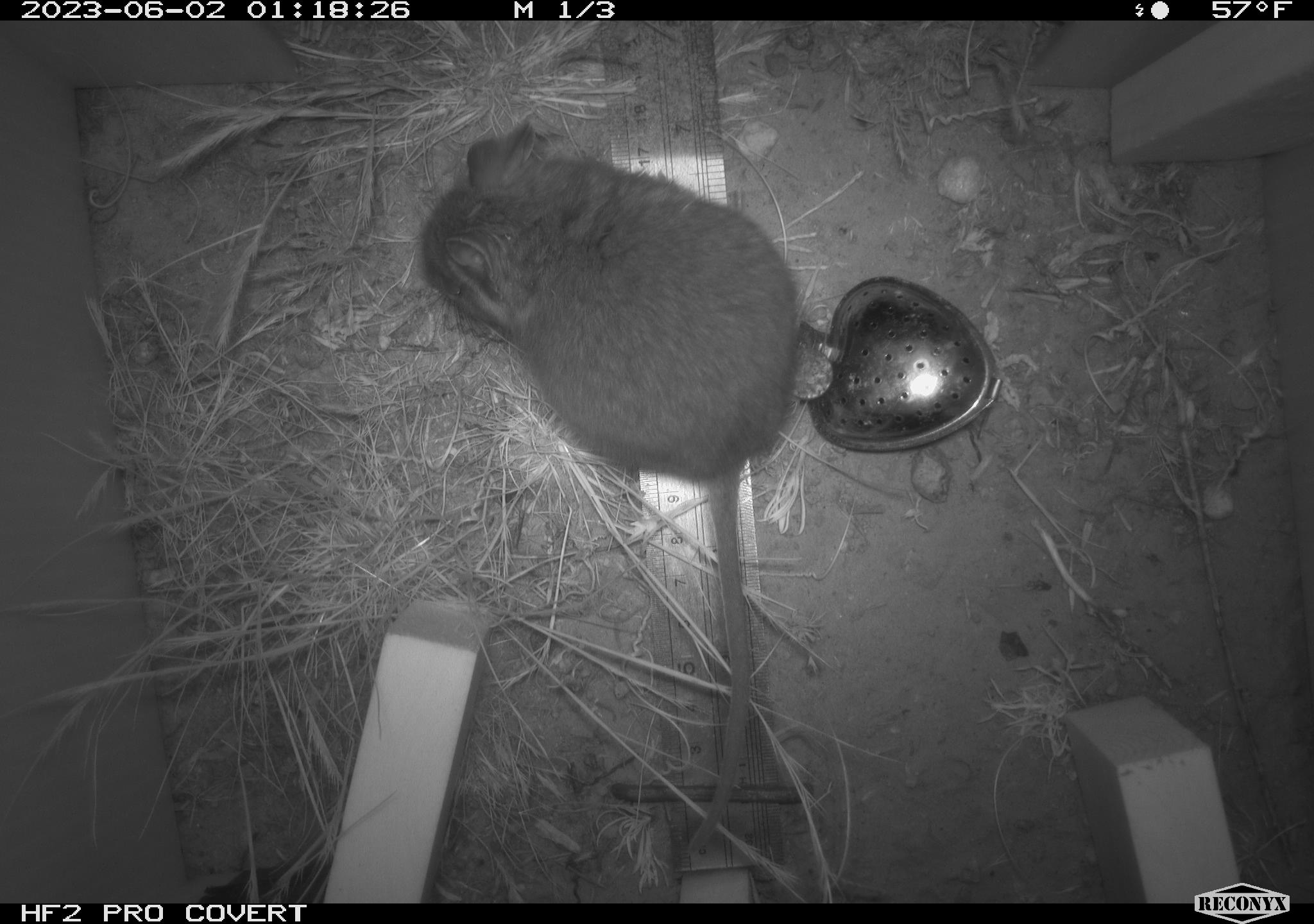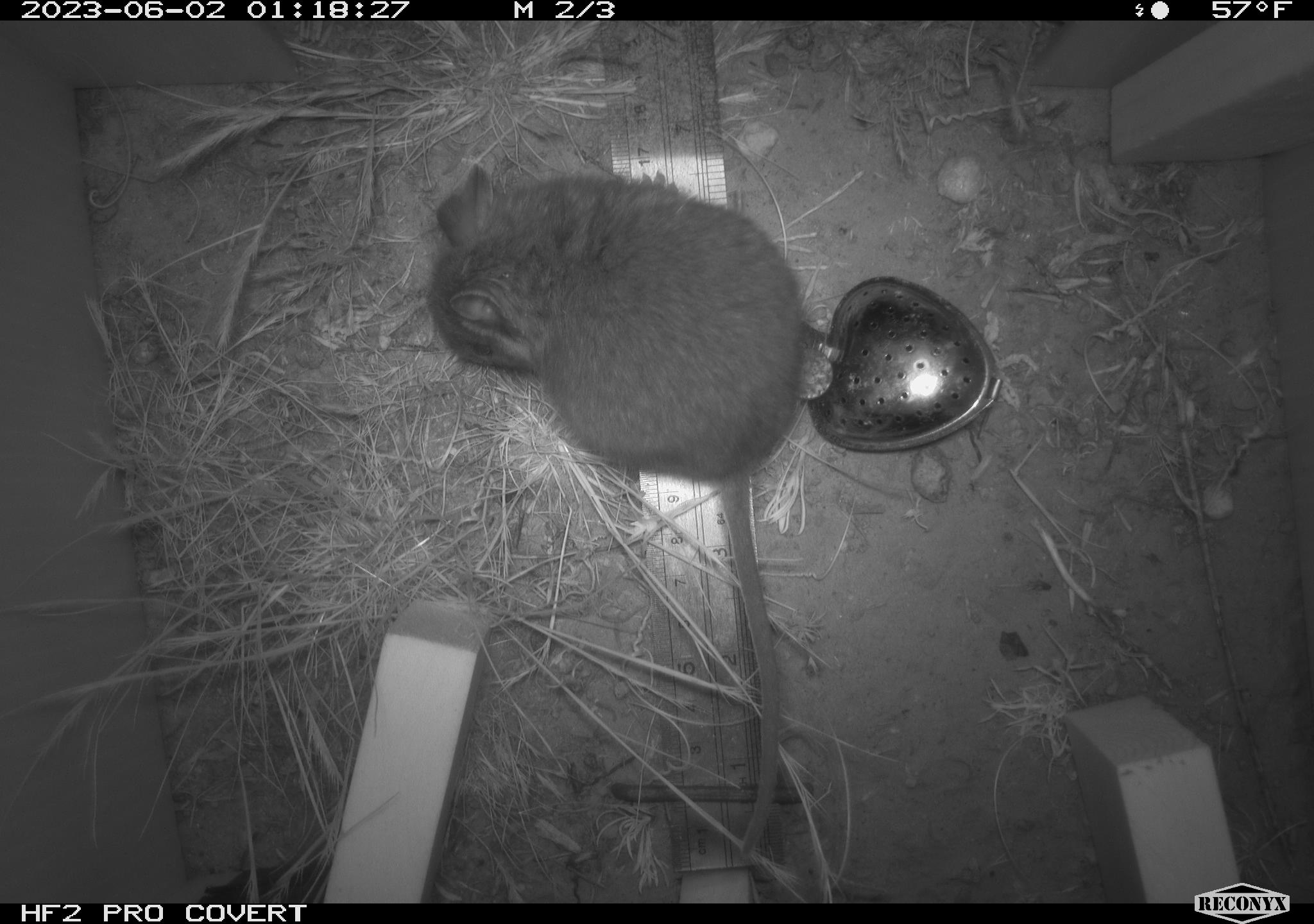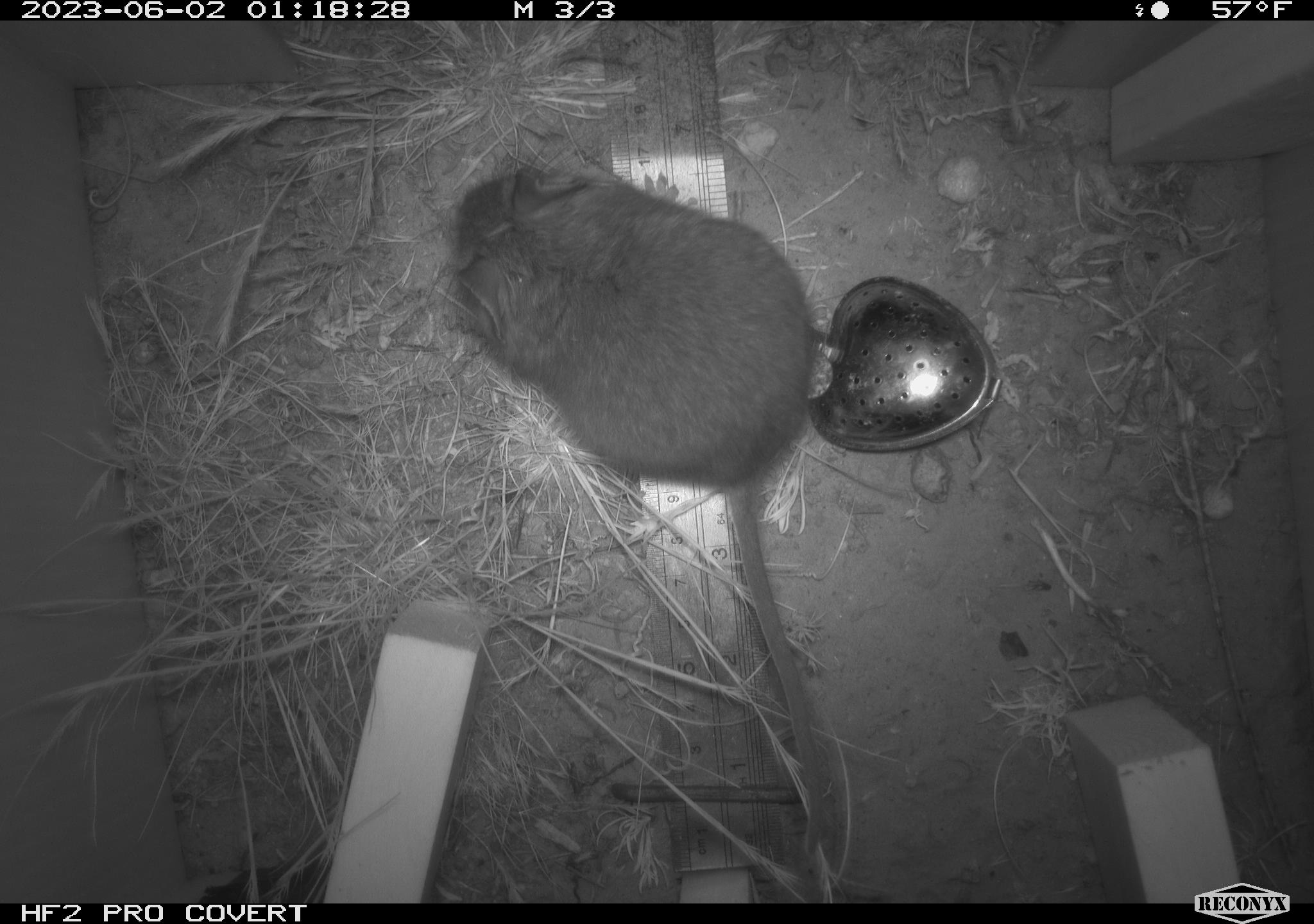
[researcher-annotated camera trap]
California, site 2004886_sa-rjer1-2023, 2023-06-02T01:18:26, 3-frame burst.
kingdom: Animalia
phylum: Chordata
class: Mammalia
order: Rodentia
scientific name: Rodentia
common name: woodrat or rat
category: woodrat or rat species